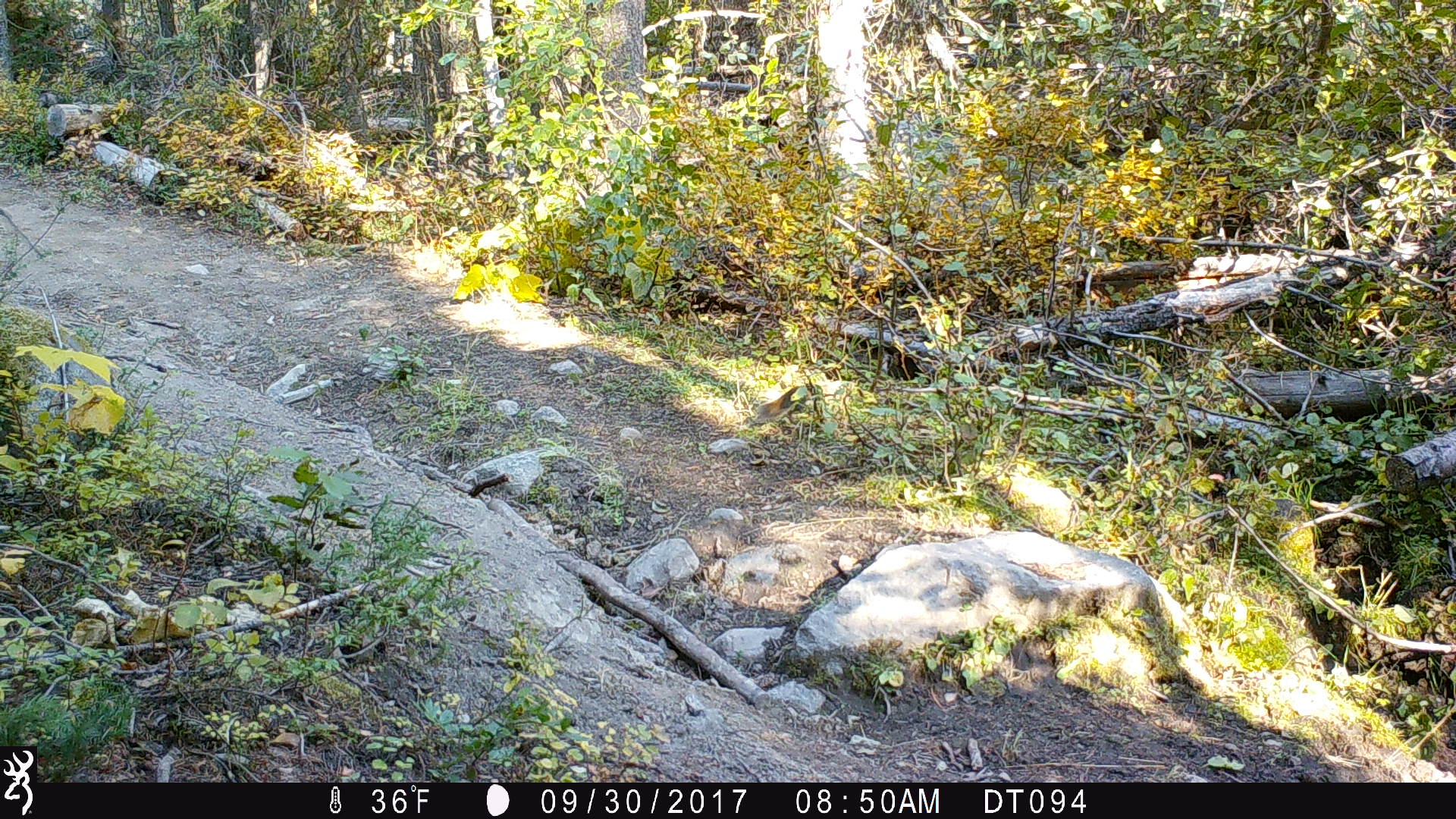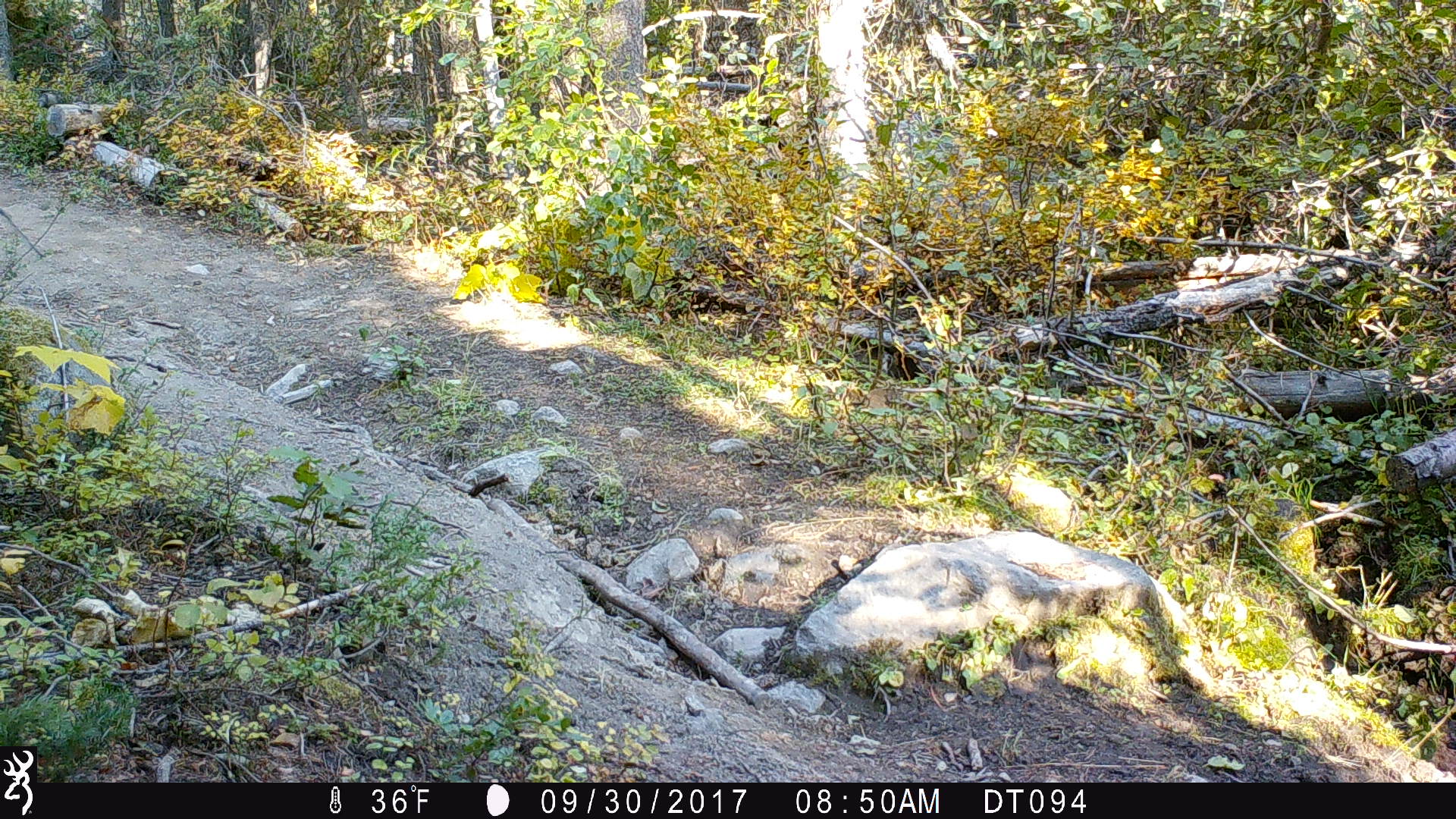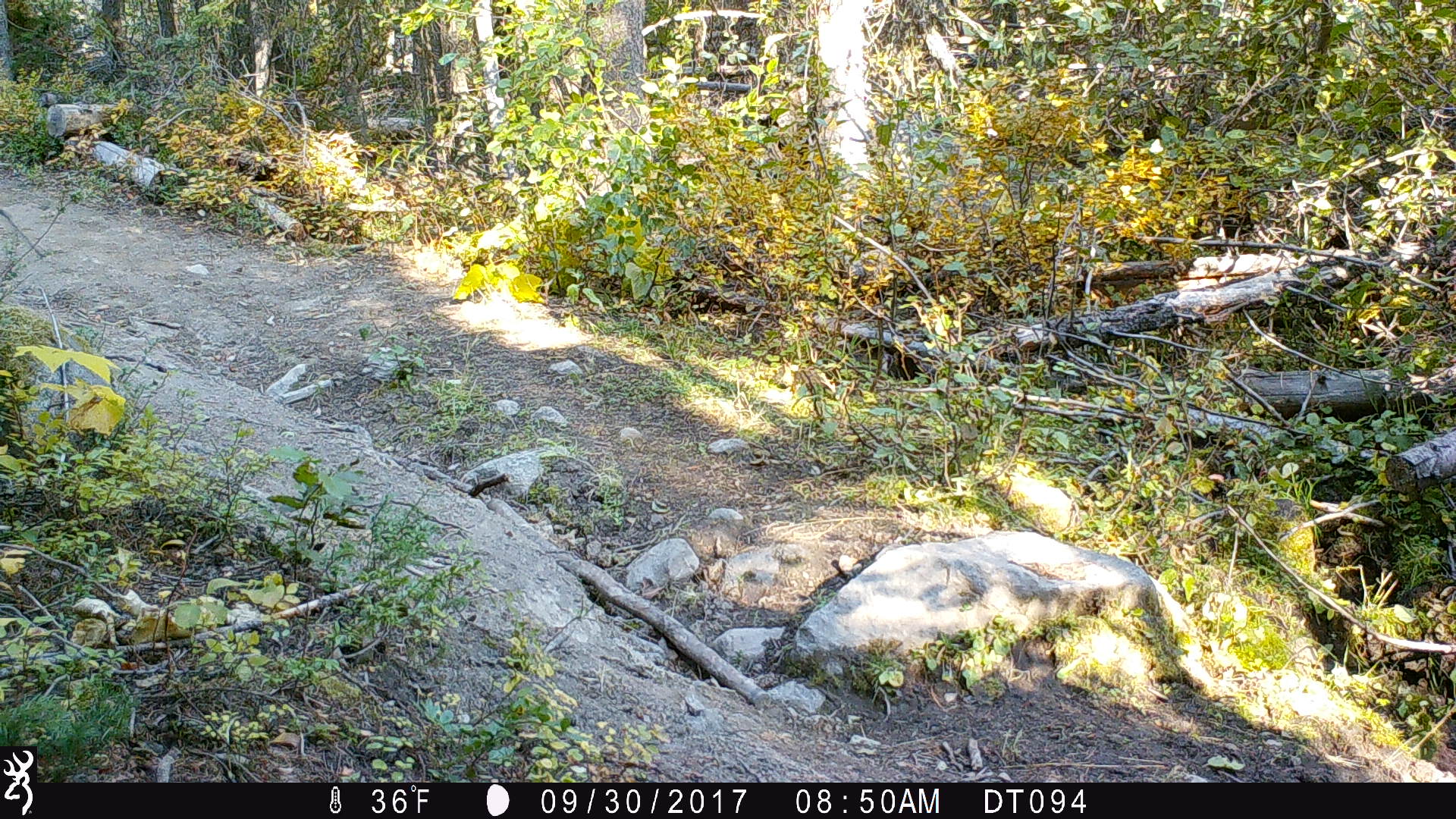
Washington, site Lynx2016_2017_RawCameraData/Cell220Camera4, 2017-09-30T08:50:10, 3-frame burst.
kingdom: Animalia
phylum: Chordata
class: Mammalia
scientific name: Mammalia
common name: small mammal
Small mammal (Mammalia). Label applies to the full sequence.